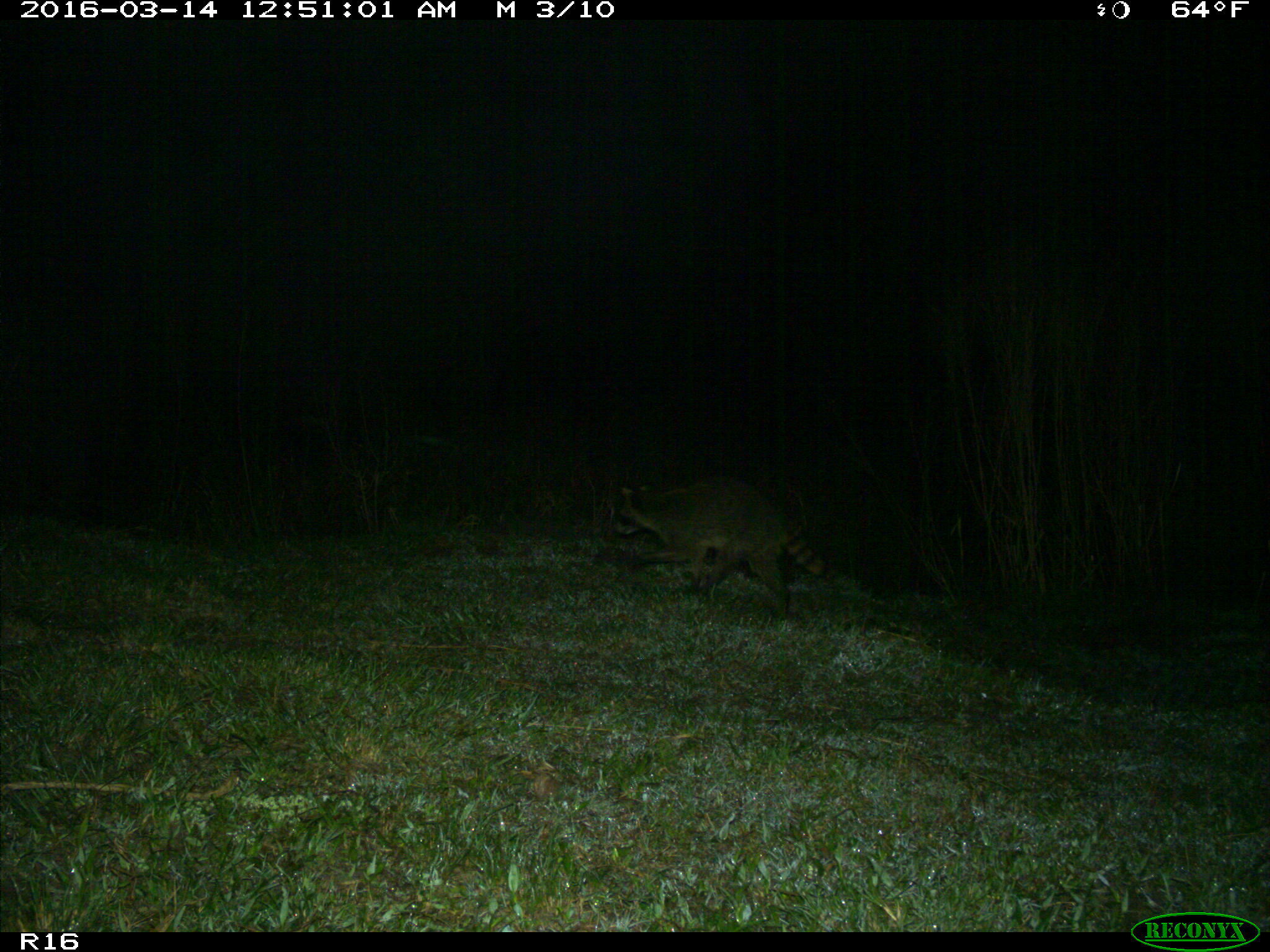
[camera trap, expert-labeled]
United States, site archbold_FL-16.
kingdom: Animalia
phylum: Chordata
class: Mammalia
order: Carnivora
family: Procyonidae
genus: Procyon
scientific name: Procyon lotor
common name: common raccoon